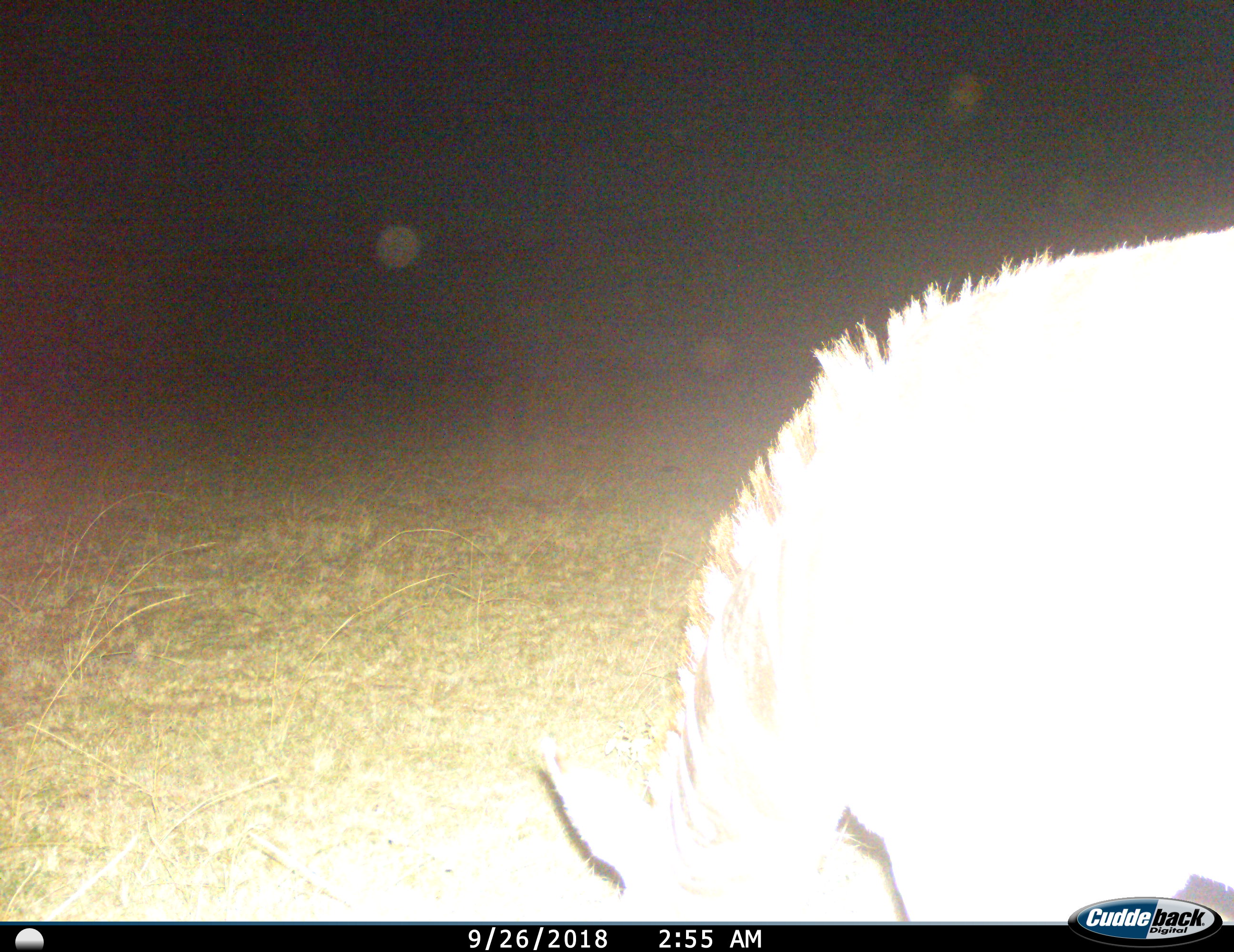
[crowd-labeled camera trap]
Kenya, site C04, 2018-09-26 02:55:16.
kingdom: Animalia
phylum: Chordata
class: Mammalia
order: Perissodactyla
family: Equidae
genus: Equus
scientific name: Equus quagga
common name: plains zebra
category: zebra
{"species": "zebra (plains zebra) (Equus quagga)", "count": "1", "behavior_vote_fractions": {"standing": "25%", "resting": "0%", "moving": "12%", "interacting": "0%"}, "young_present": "0%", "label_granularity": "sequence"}